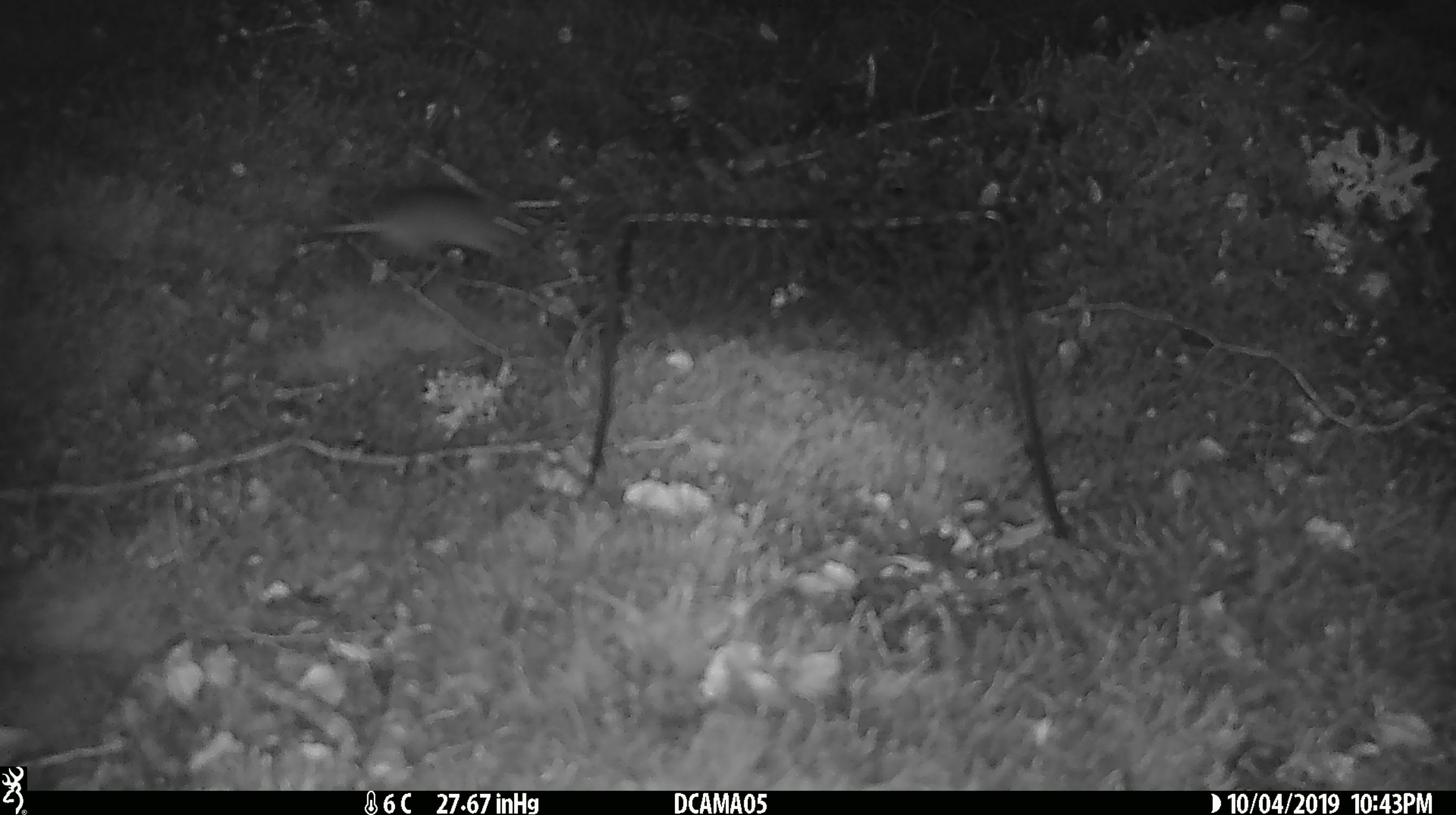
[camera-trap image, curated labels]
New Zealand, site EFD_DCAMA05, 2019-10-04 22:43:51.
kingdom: Animalia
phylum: Chordata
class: Mammalia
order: Rodentia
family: Muridae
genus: Mus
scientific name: Mus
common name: mouse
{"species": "mouse (Mus)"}